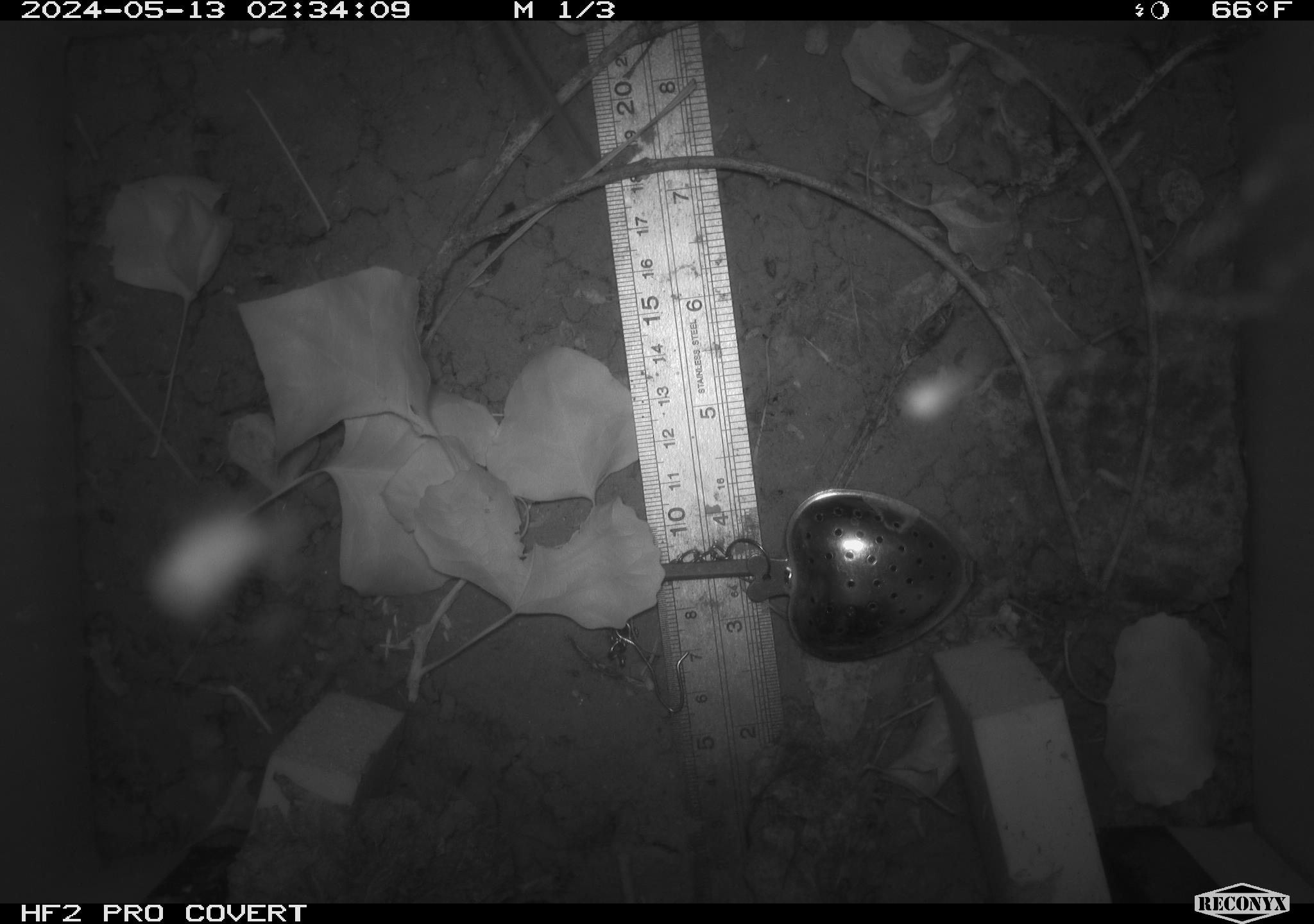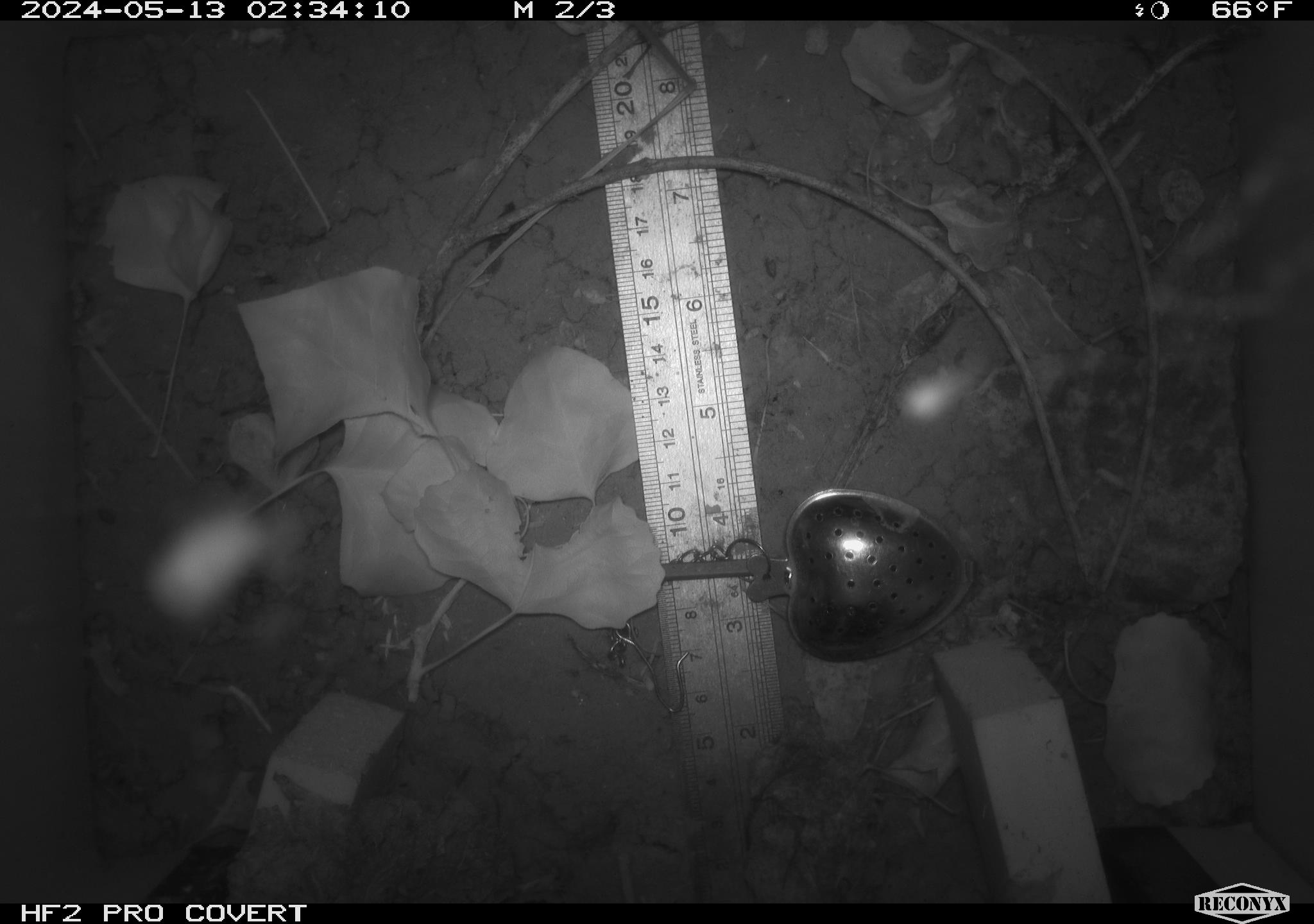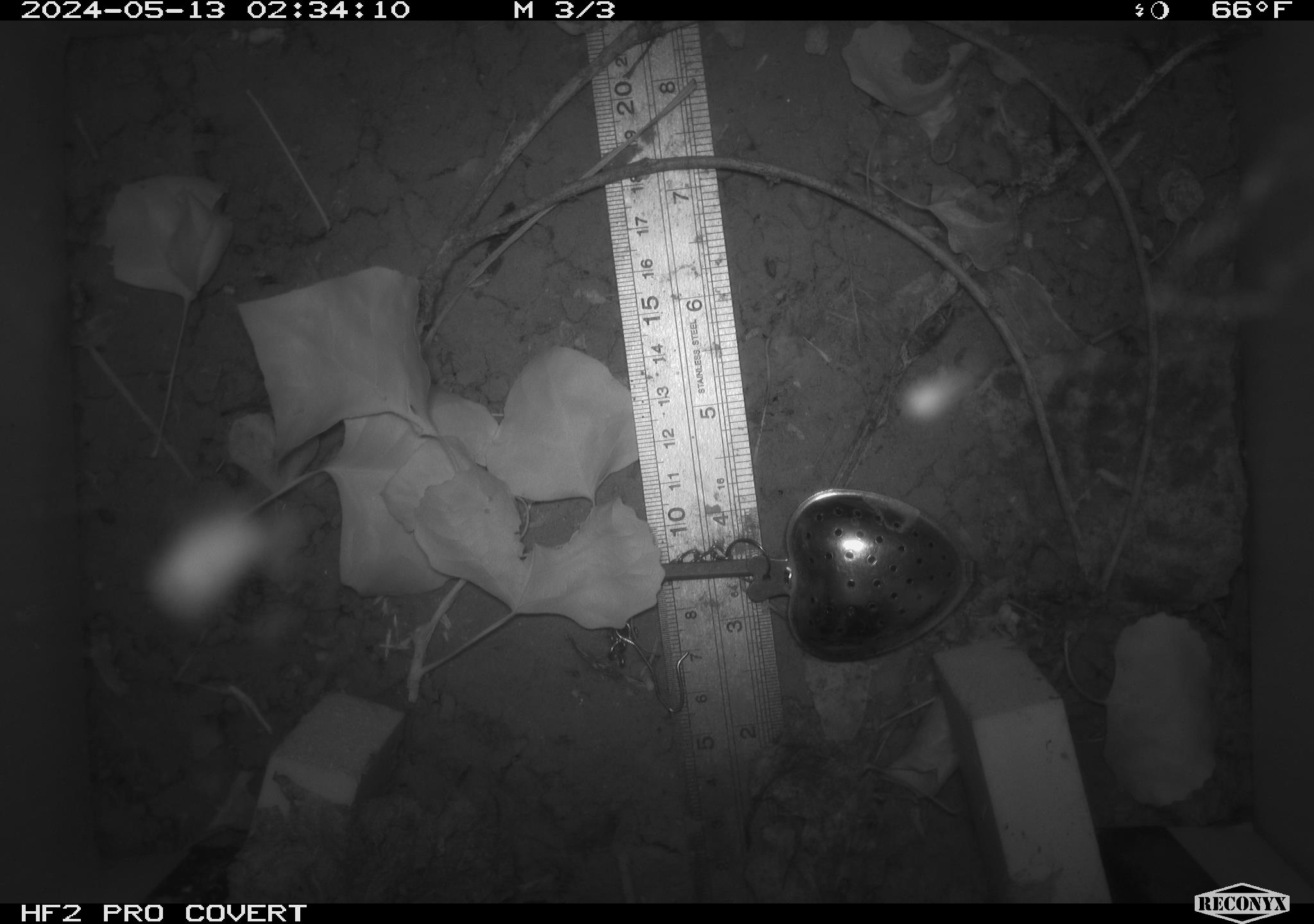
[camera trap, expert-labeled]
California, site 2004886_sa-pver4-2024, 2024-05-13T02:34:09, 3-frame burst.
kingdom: Animalia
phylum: Chordata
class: Mammalia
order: Rodentia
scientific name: Rodentia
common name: mouse species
Mouse species (Rodentia).